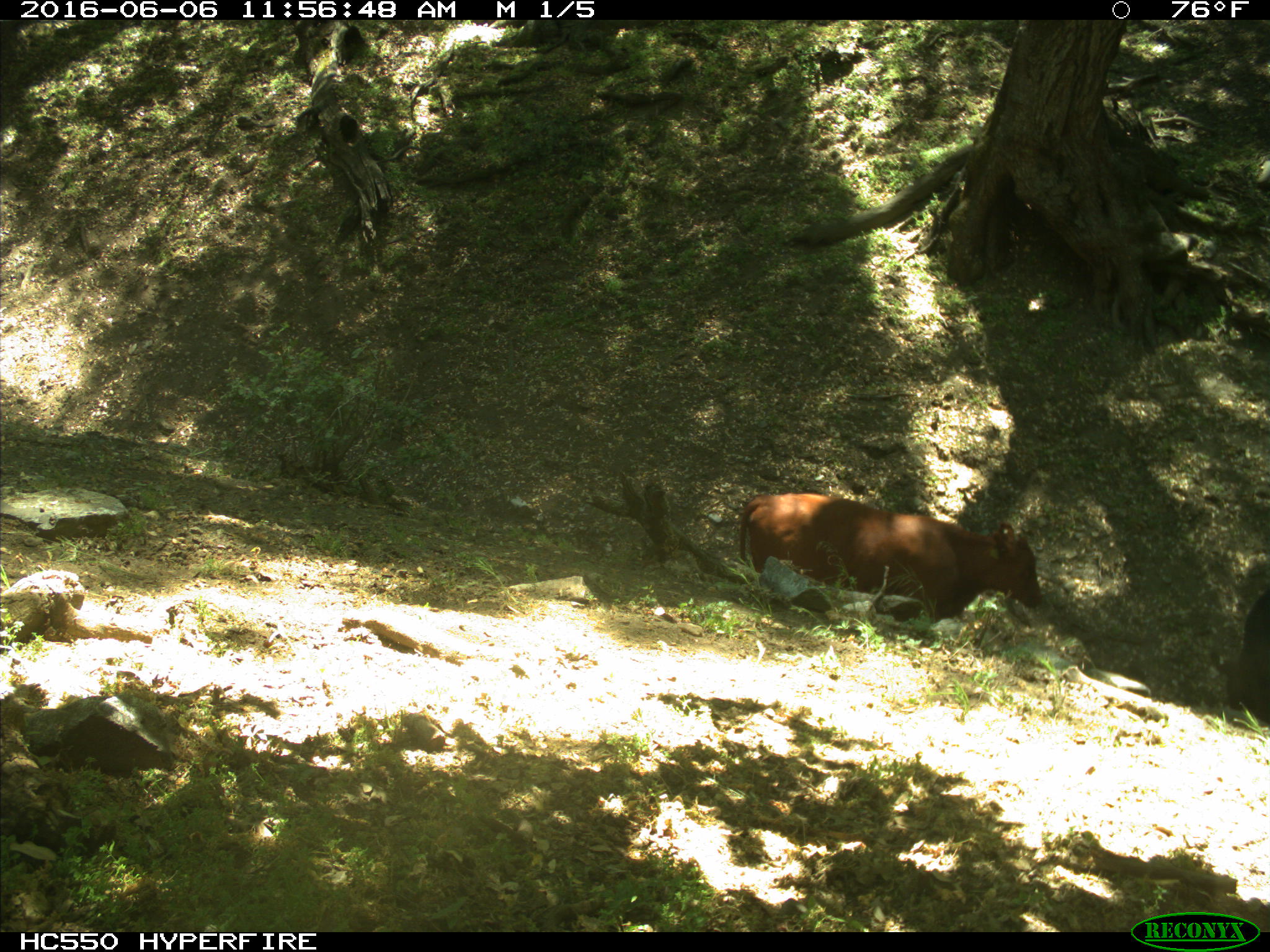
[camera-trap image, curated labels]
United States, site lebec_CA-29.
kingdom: Animalia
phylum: Chordata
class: Mammalia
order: Artiodactyla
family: Bovidae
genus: Bos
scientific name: Bos taurus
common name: domestic cow